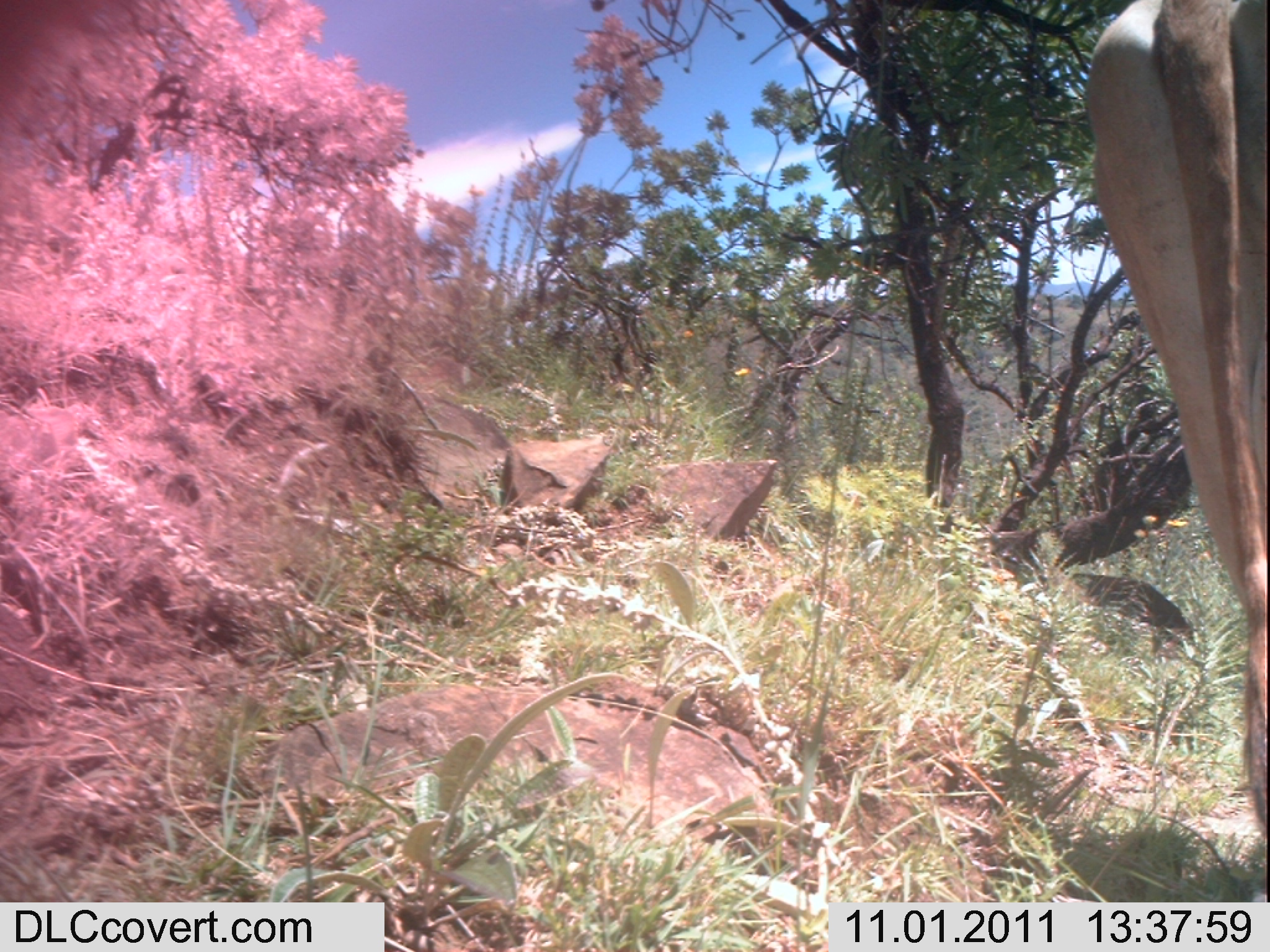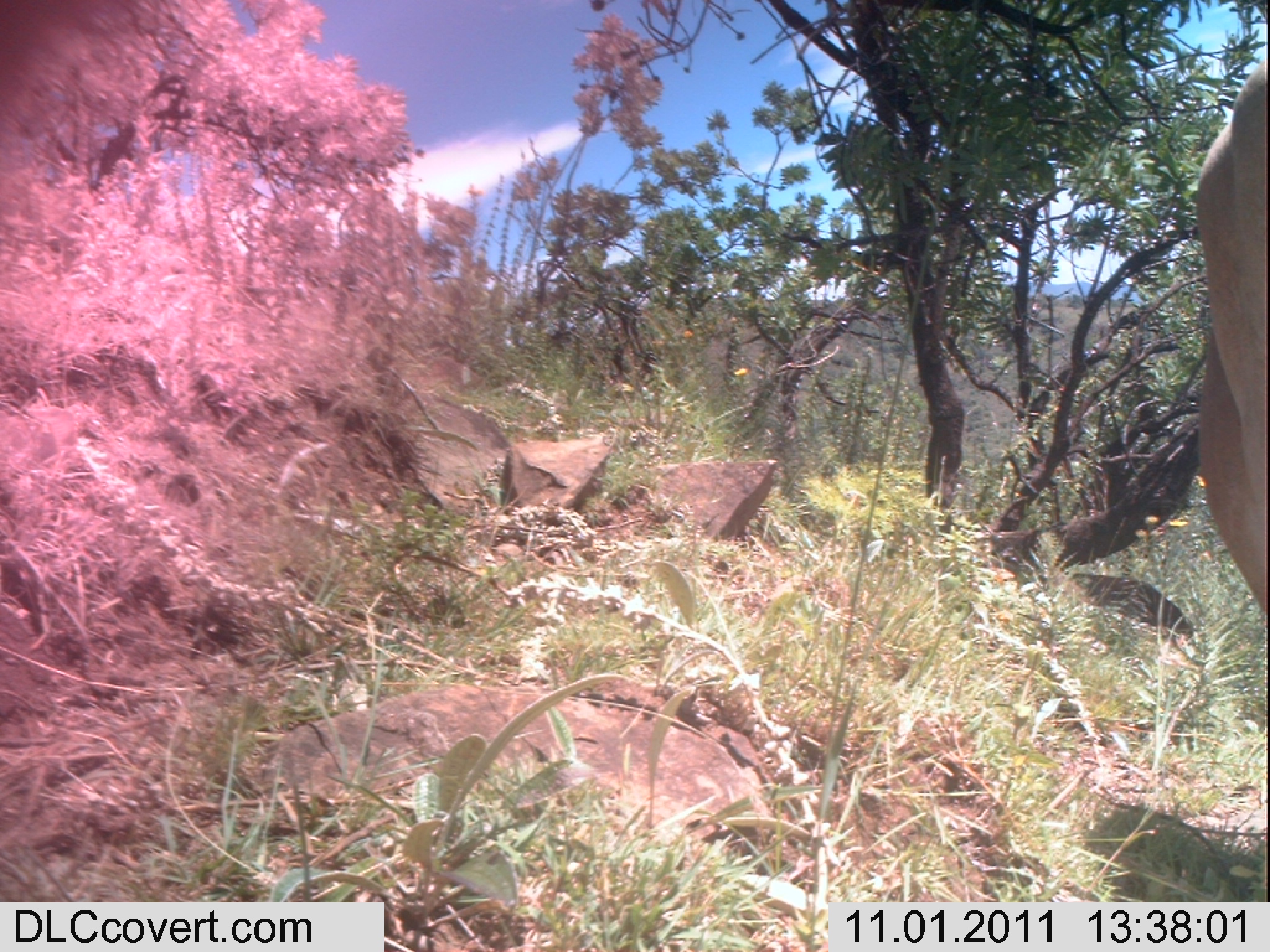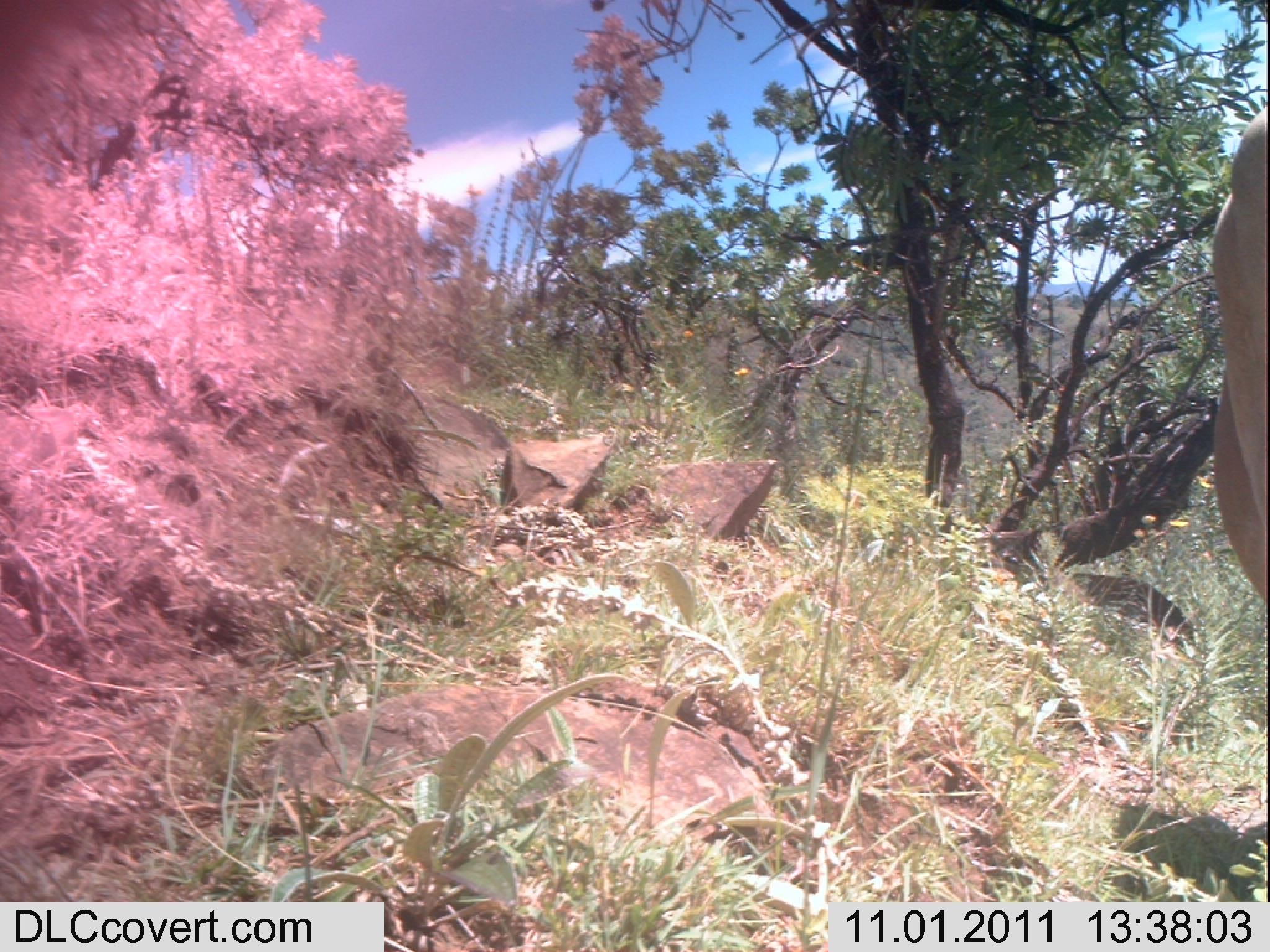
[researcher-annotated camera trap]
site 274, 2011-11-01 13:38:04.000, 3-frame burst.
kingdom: Animalia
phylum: Chordata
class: Mammalia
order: Artiodactyla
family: Bovidae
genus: Bos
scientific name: Bos taurus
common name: domestic cattle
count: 1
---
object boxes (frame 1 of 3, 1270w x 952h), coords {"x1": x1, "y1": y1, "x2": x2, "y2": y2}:
bos taurus: {"x1": 1082, "y1": 0, "x2": 1267, "y2": 831}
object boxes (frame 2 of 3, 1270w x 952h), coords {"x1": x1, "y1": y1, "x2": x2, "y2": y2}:
bos taurus: {"x1": 1194, "y1": 61, "x2": 1266, "y2": 613}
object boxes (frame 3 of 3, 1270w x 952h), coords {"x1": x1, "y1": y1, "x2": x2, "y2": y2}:
bos taurus: {"x1": 1210, "y1": 104, "x2": 1267, "y2": 607}